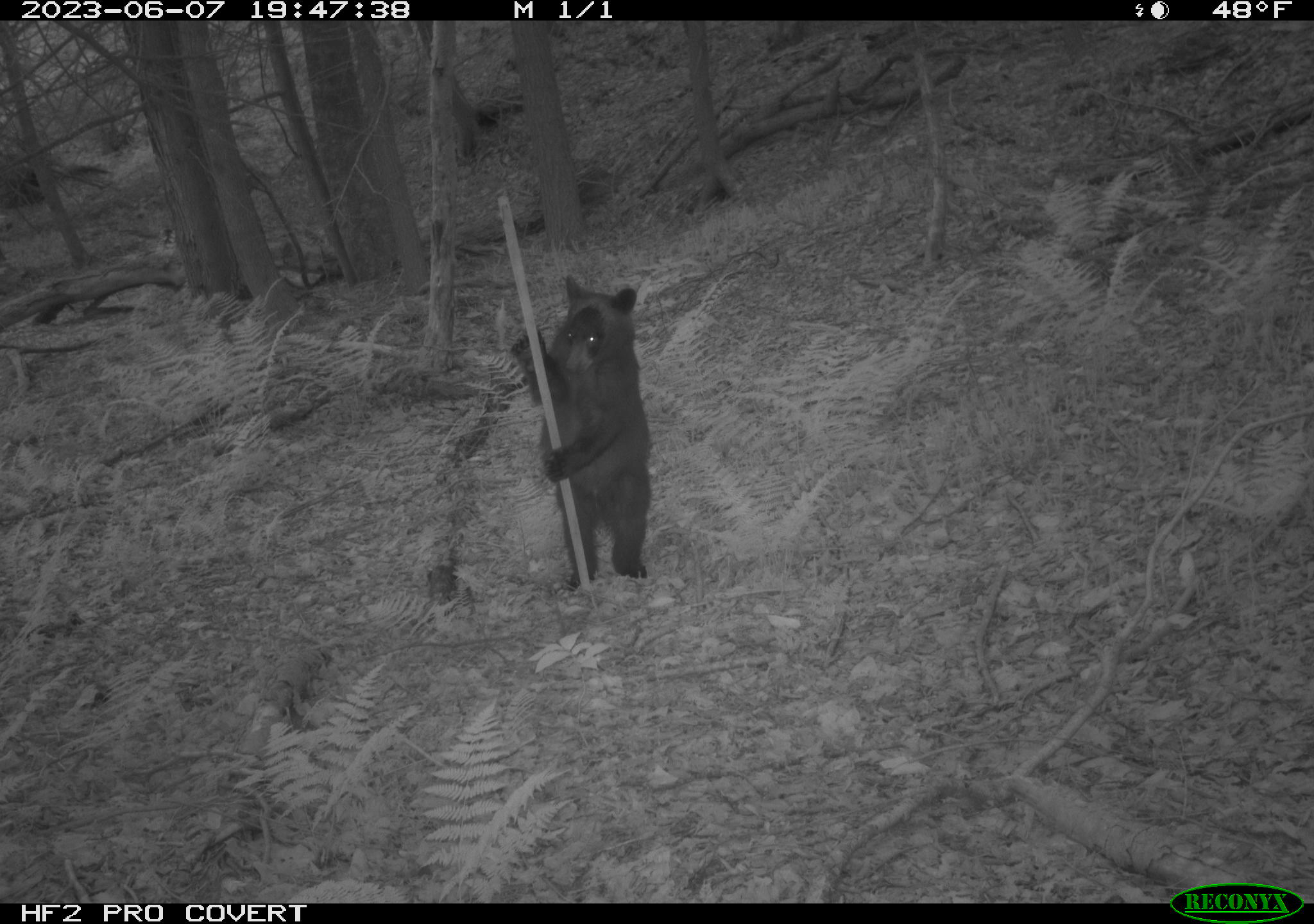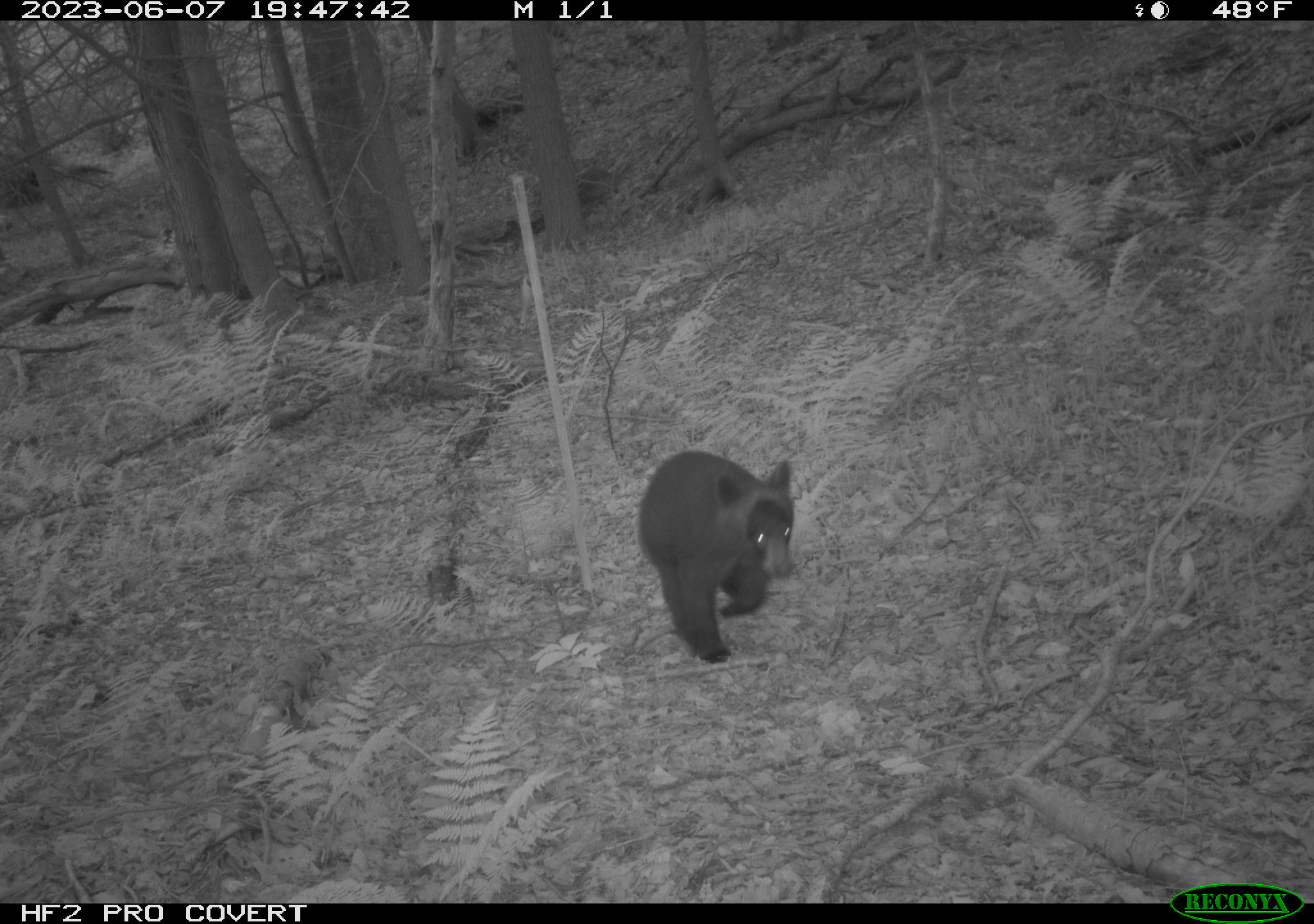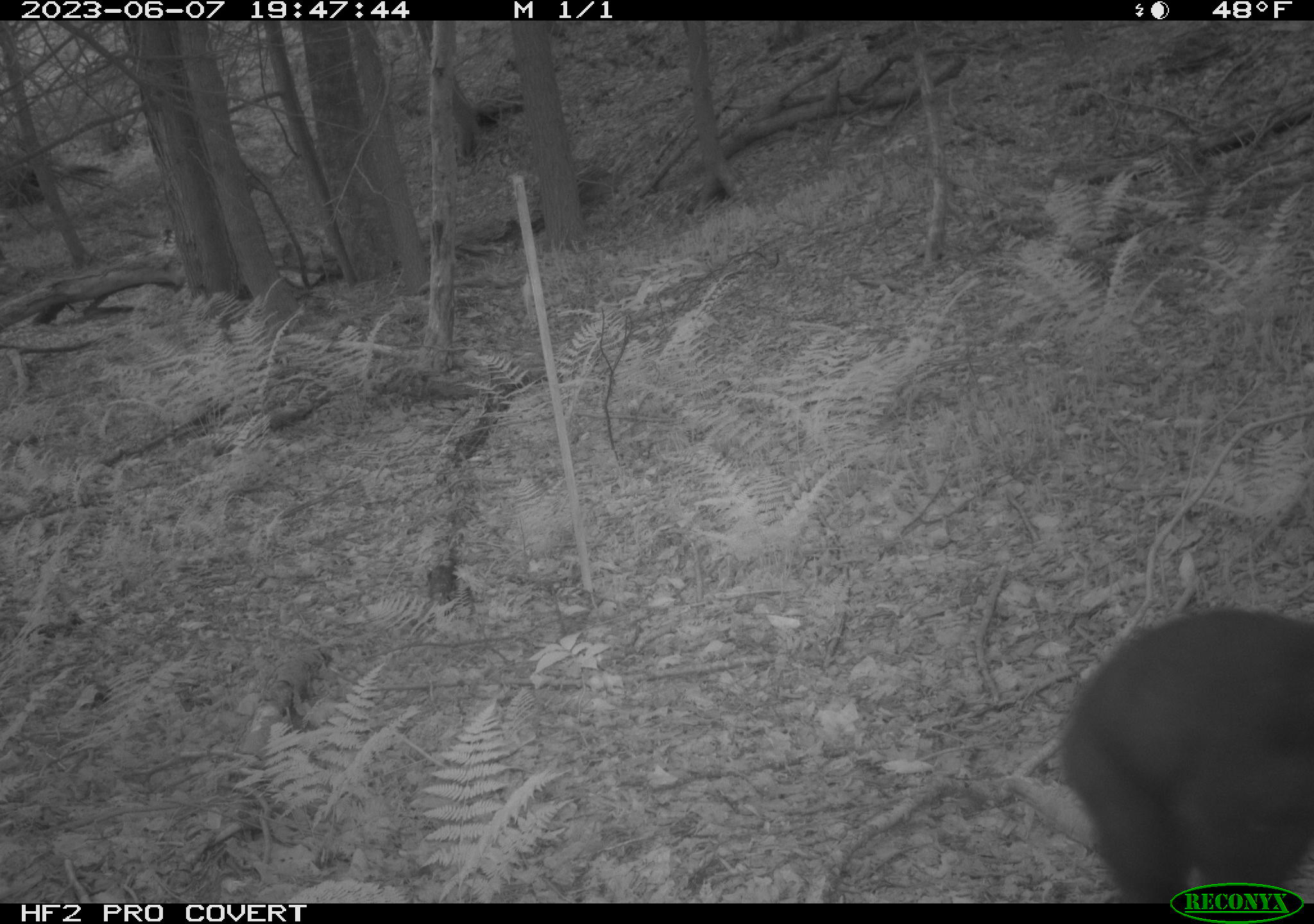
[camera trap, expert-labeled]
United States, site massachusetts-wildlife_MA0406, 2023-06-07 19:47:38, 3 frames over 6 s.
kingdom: Animalia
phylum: Chordata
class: Mammalia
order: Carnivora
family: Ursidae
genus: Ursus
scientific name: Ursus americanus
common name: black bear